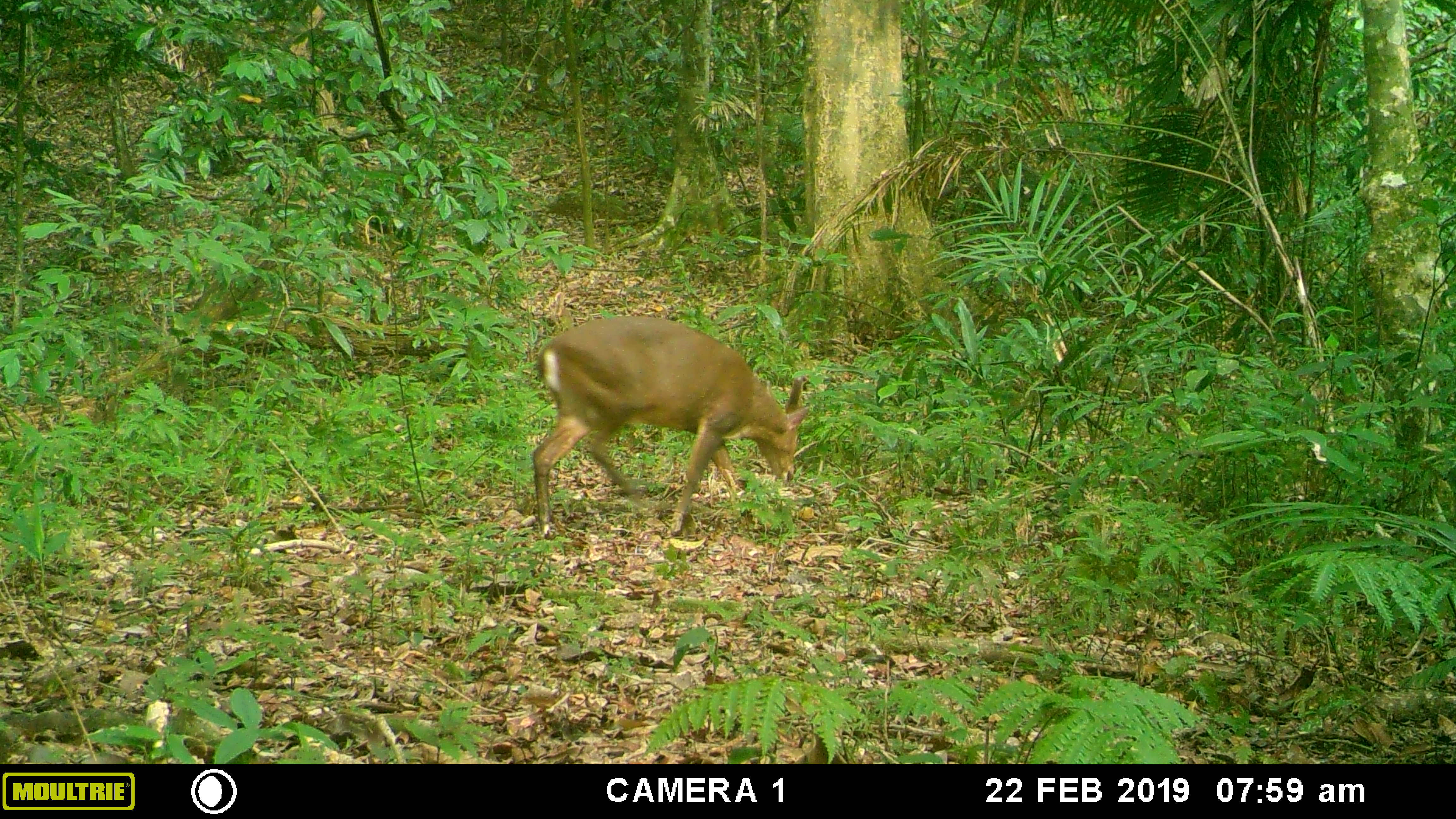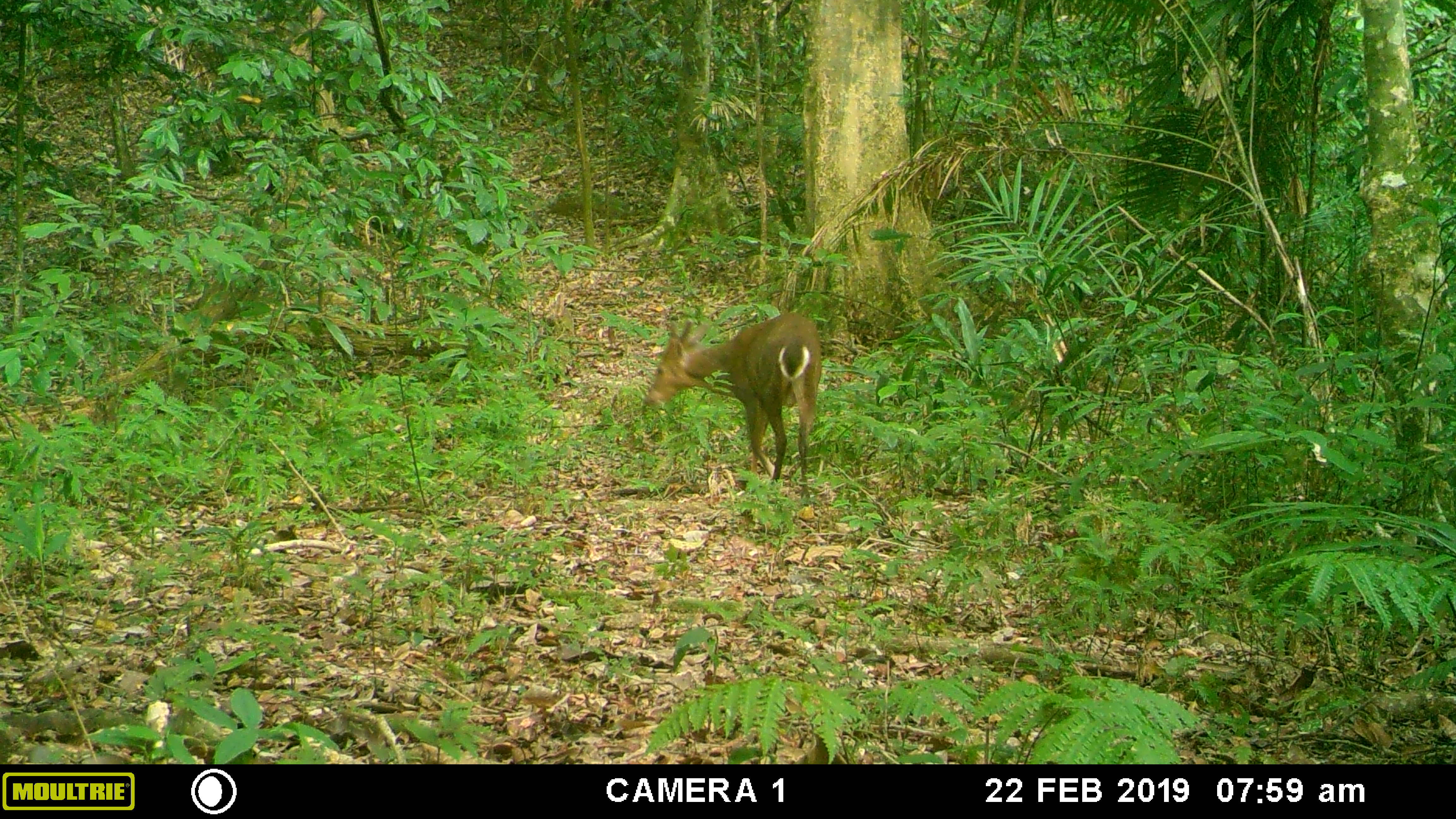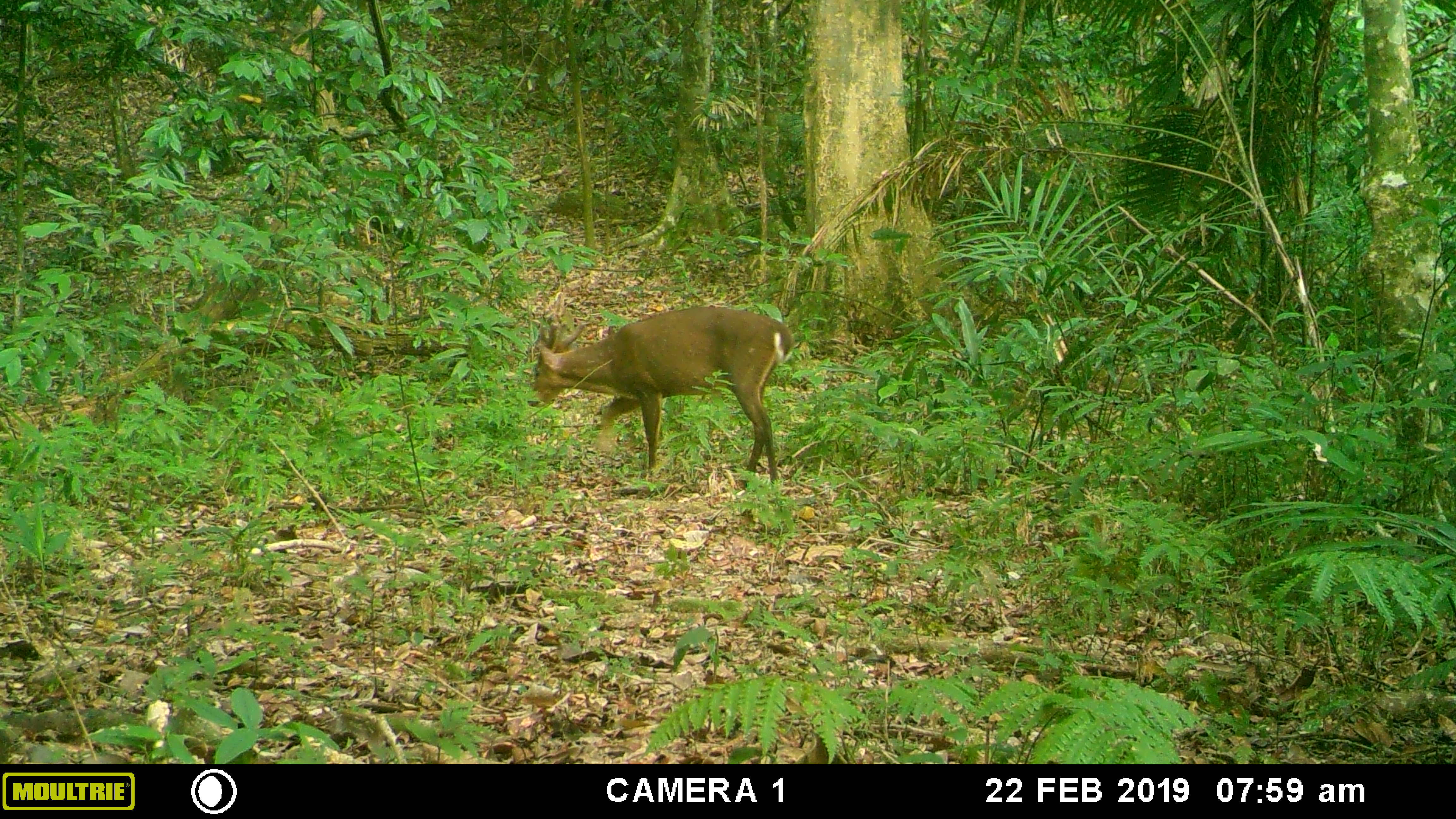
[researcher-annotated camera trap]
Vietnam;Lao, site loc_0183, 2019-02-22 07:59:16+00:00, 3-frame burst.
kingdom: Animalia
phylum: Chordata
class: Mammalia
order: Artiodactyla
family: Cervidae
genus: Muntiacus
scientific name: Muntiacus vuquangensis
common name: large-antlered muntjac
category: large antlered muntjac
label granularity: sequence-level